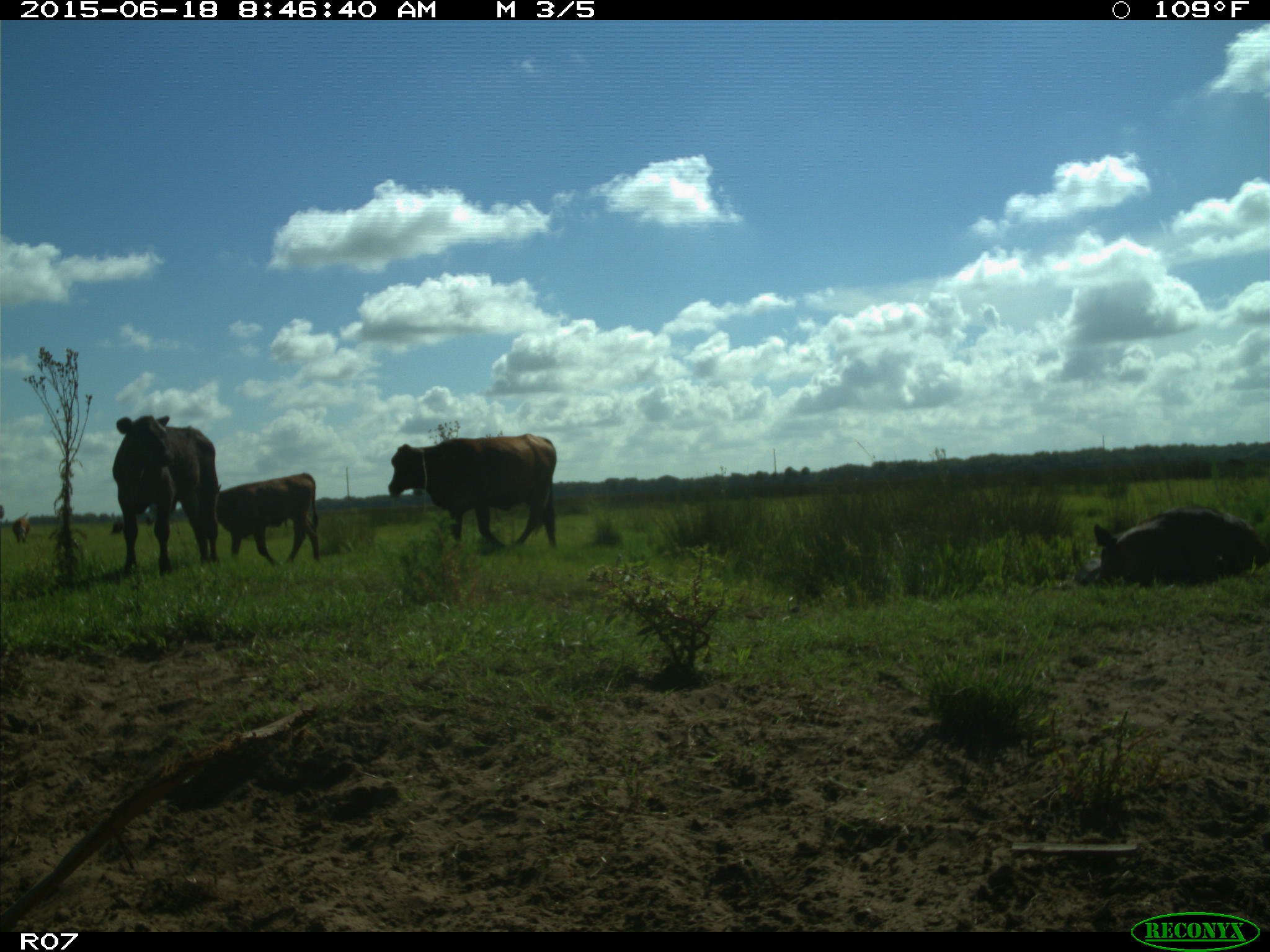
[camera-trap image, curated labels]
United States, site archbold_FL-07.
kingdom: Animalia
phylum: Chordata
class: Mammalia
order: Artiodactyla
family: Bovidae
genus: Bos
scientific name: Bos taurus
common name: domestic cow